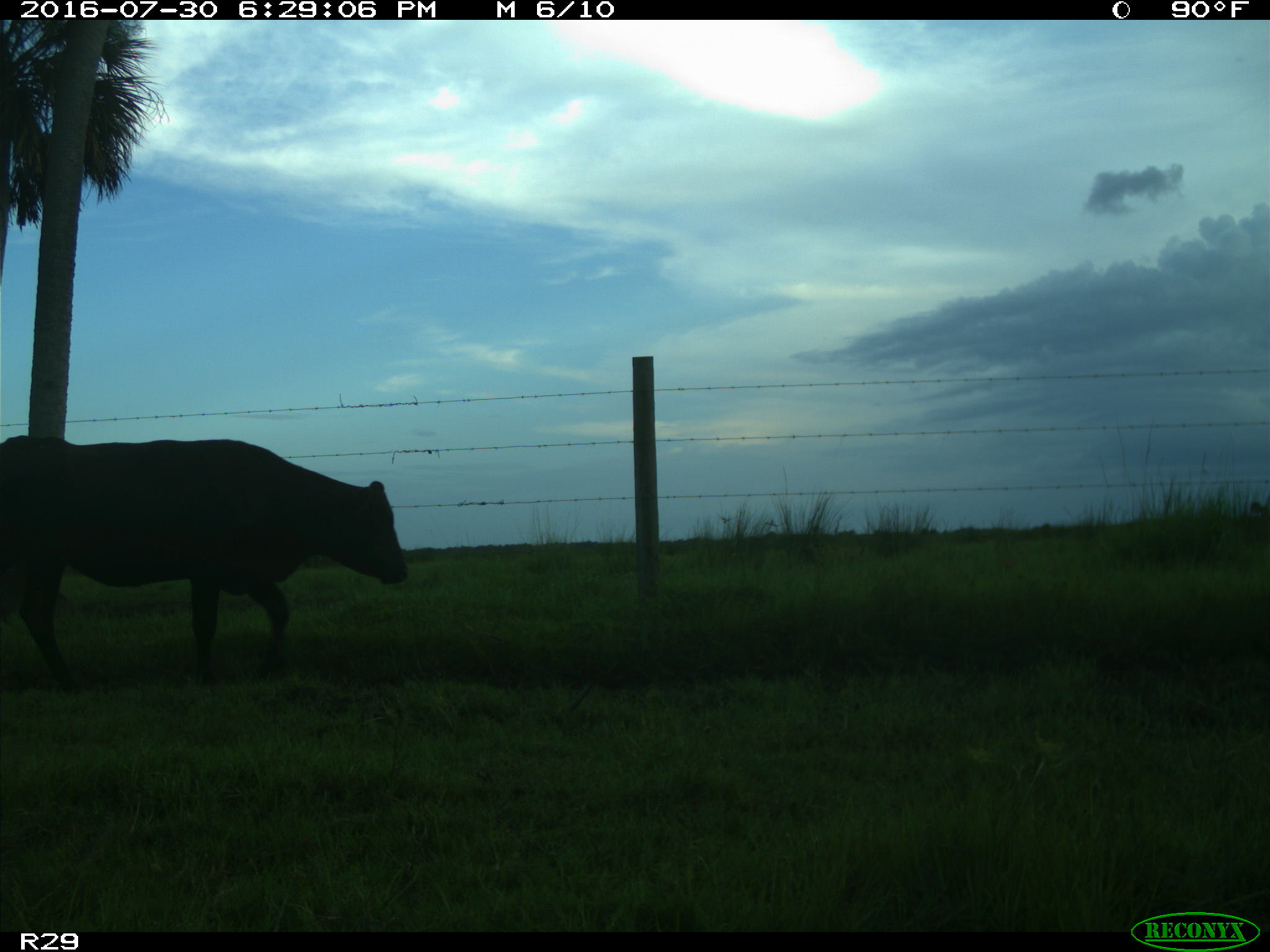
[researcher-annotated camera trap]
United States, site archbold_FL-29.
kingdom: Animalia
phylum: Chordata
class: Mammalia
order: Artiodactyla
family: Bovidae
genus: Bos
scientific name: Bos taurus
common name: domestic cow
Bos taurus (domestic cow).